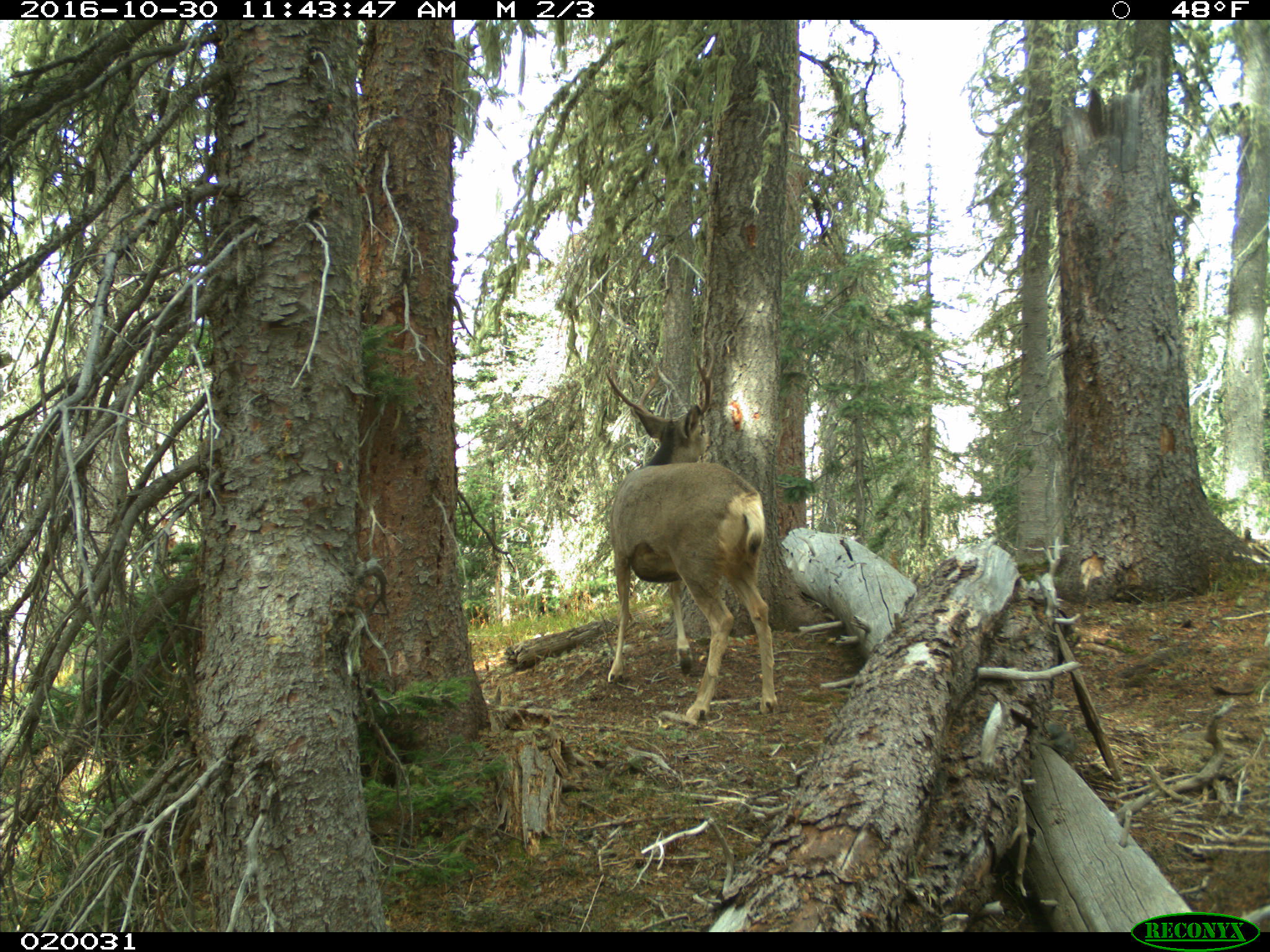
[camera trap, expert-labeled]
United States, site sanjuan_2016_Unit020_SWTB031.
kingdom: Animalia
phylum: Chordata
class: Mammalia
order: Artiodactyla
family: Cervidae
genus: Odocoileus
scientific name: Odocoileus hemionus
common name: mule deer